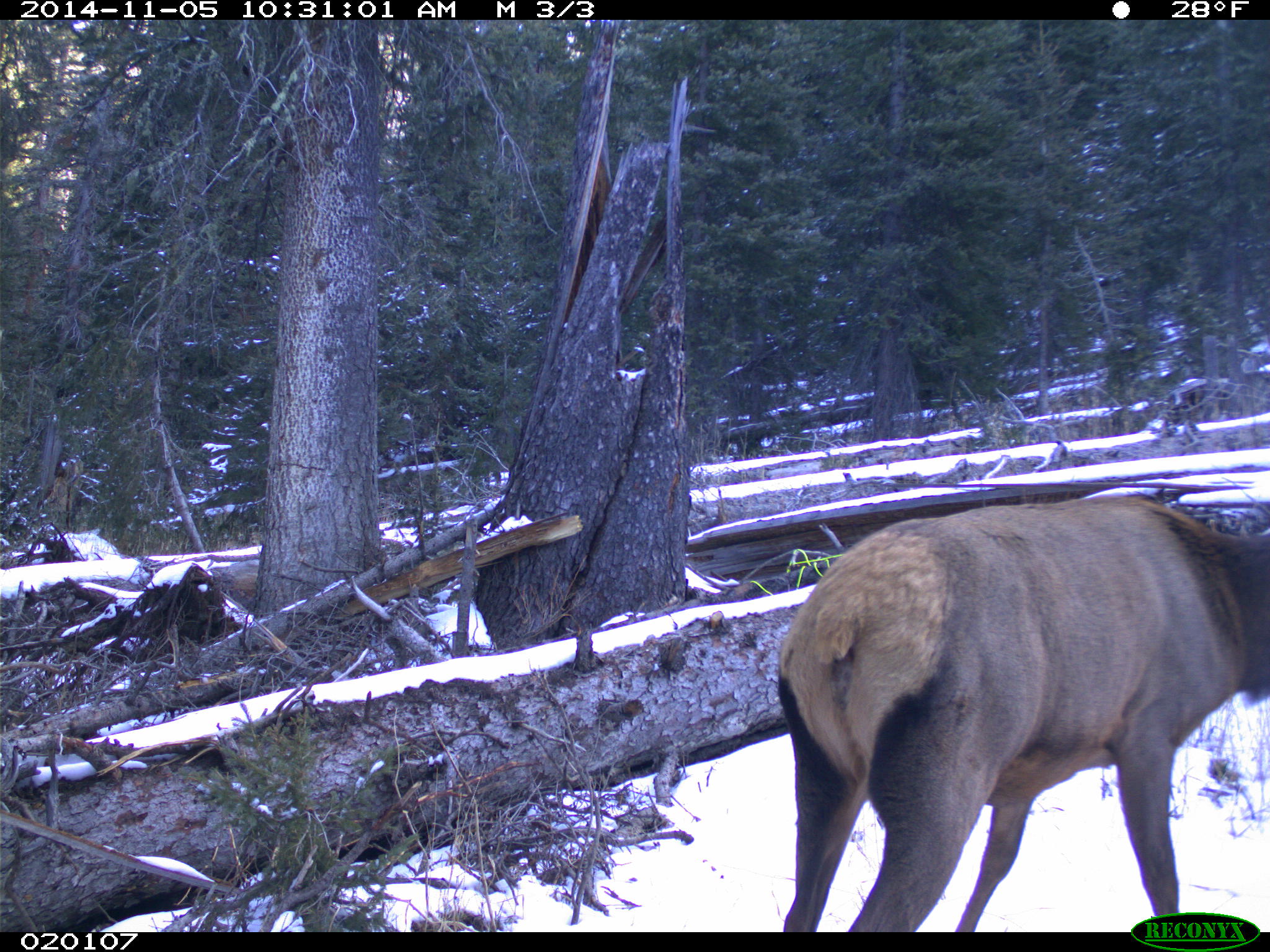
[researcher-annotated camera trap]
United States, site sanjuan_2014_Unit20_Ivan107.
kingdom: Animalia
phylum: Chordata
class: Mammalia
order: Artiodactyla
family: Cervidae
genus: Cervus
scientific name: Cervus elaphus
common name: red deer